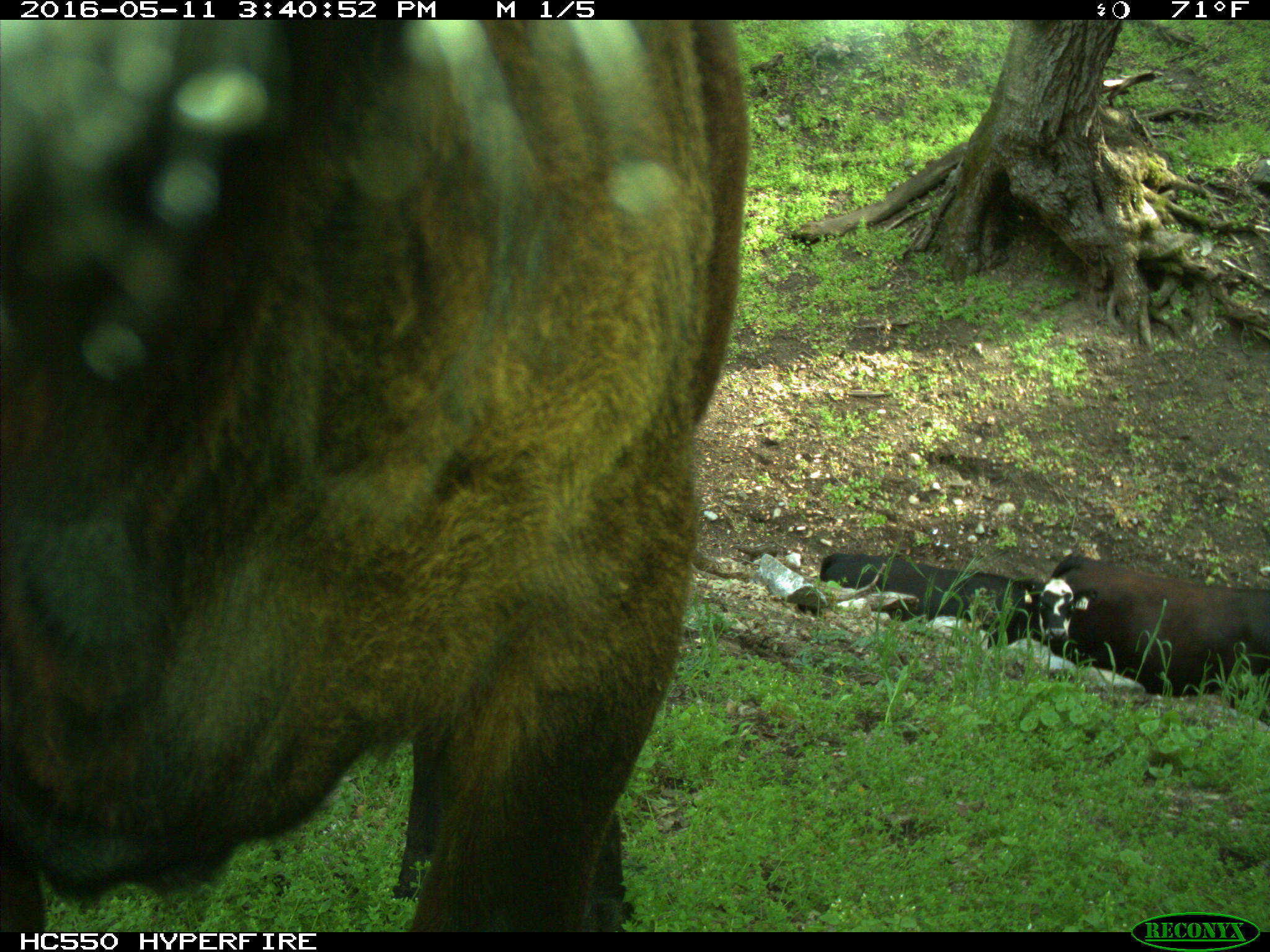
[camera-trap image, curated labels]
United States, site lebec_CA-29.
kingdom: Animalia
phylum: Chordata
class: Mammalia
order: Artiodactyla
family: Bovidae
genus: Bos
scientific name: Bos taurus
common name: domestic cow